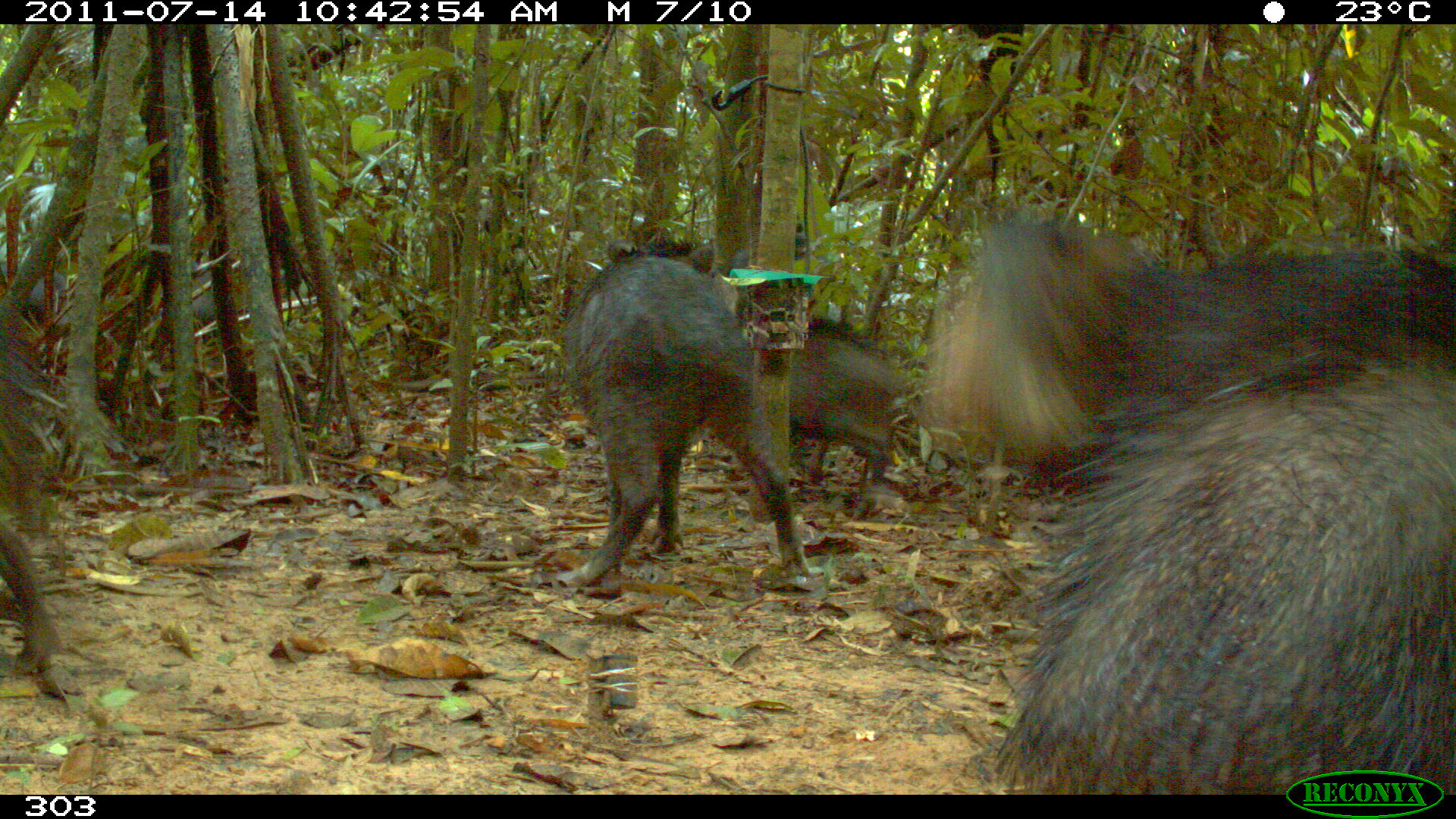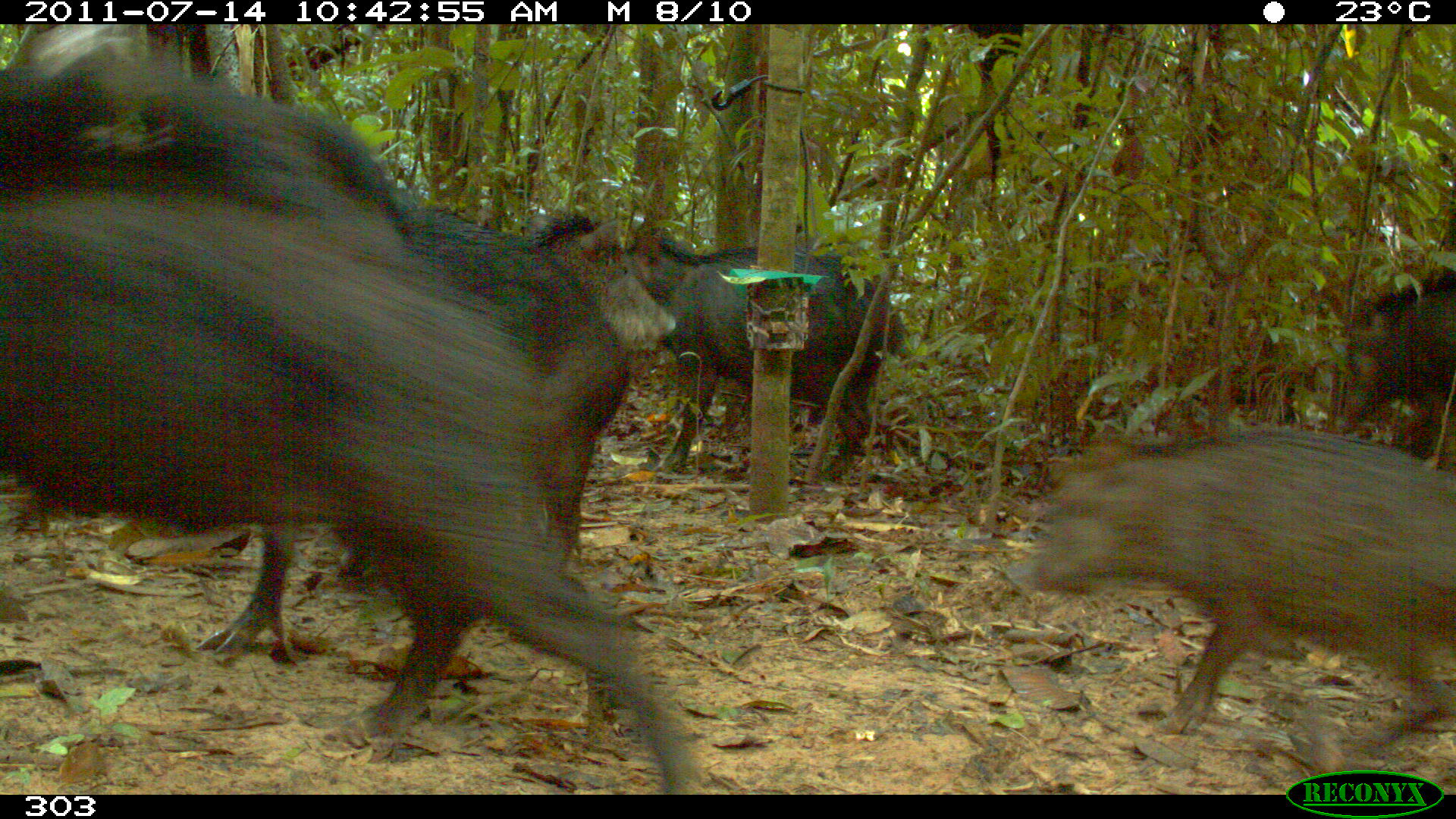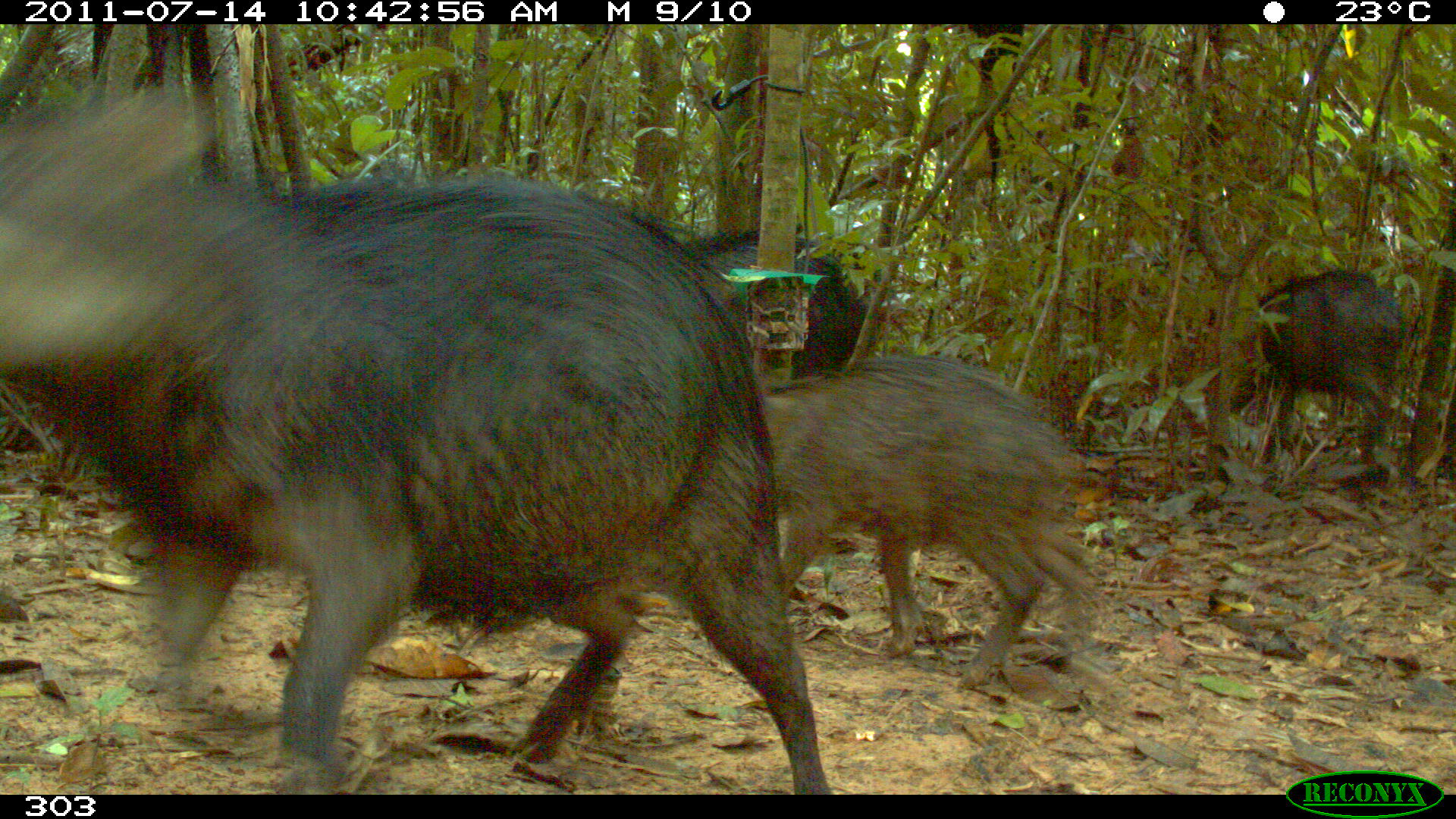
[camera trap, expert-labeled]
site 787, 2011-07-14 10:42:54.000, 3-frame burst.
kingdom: Animalia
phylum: Chordata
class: Mammalia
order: Artiodactyla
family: Tayassuidae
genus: Tayassu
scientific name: Tayassu pecari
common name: white-lipped peccary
Tayassu pecari (white-lipped peccary).